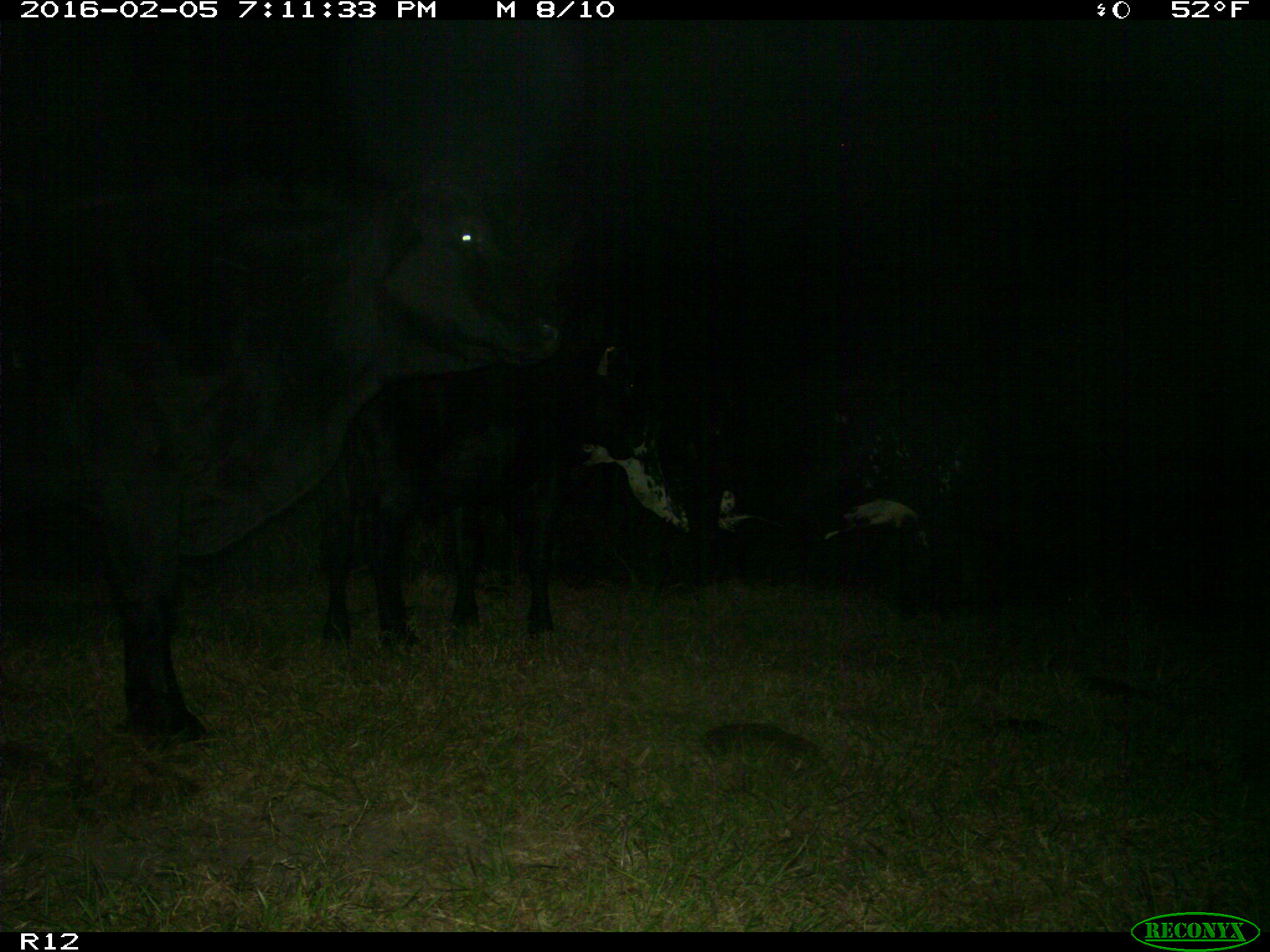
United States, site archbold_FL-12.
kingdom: Animalia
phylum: Chordata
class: Mammalia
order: Artiodactyla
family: Bovidae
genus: Bos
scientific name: Bos taurus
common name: domestic cow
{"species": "Bos taurus (domestic cow)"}